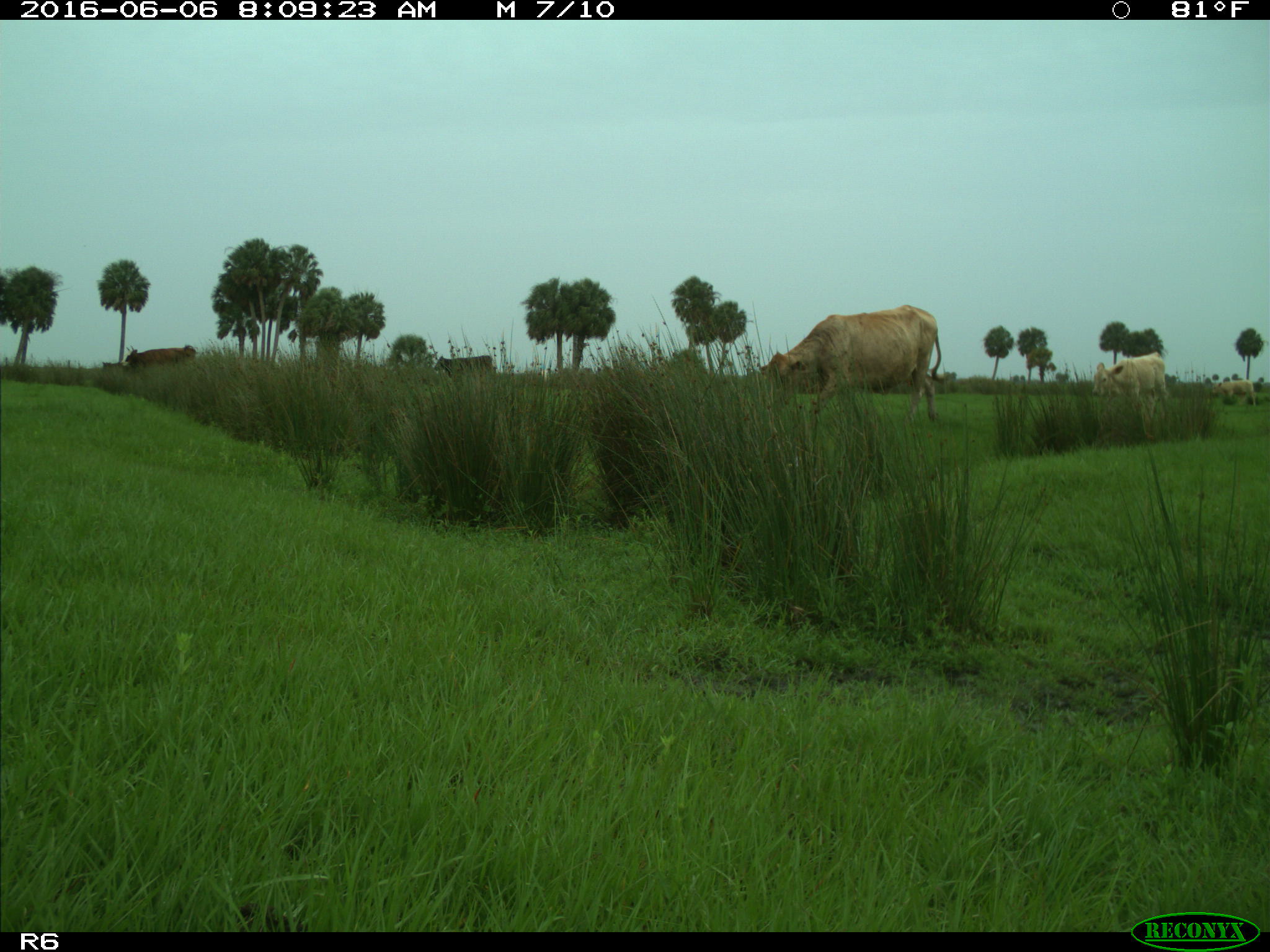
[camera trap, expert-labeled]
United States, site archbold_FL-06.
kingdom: Animalia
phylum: Chordata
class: Mammalia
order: Artiodactyla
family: Bovidae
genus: Bos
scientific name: Bos taurus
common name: domestic cow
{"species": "Bos taurus (domestic cow)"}